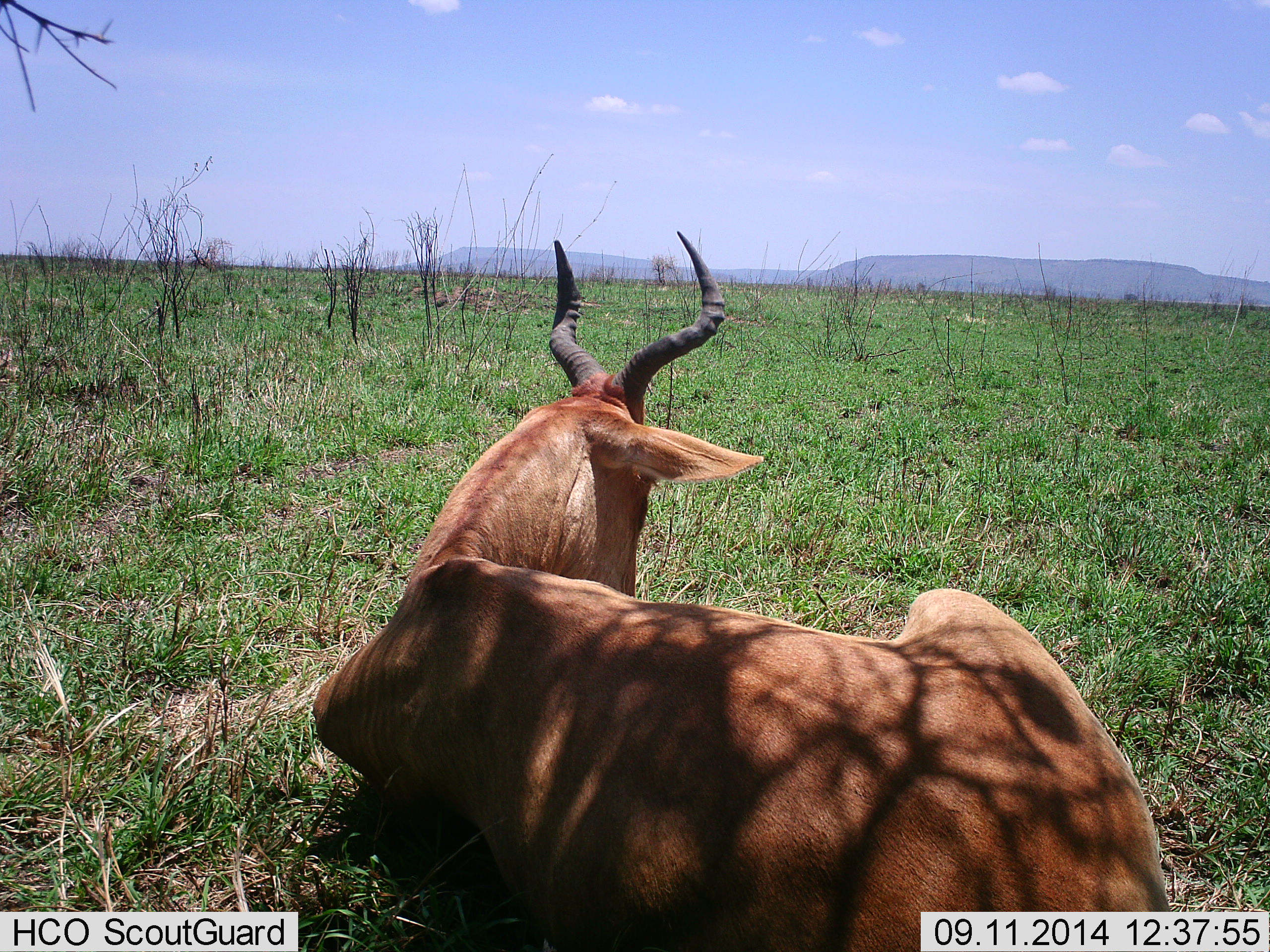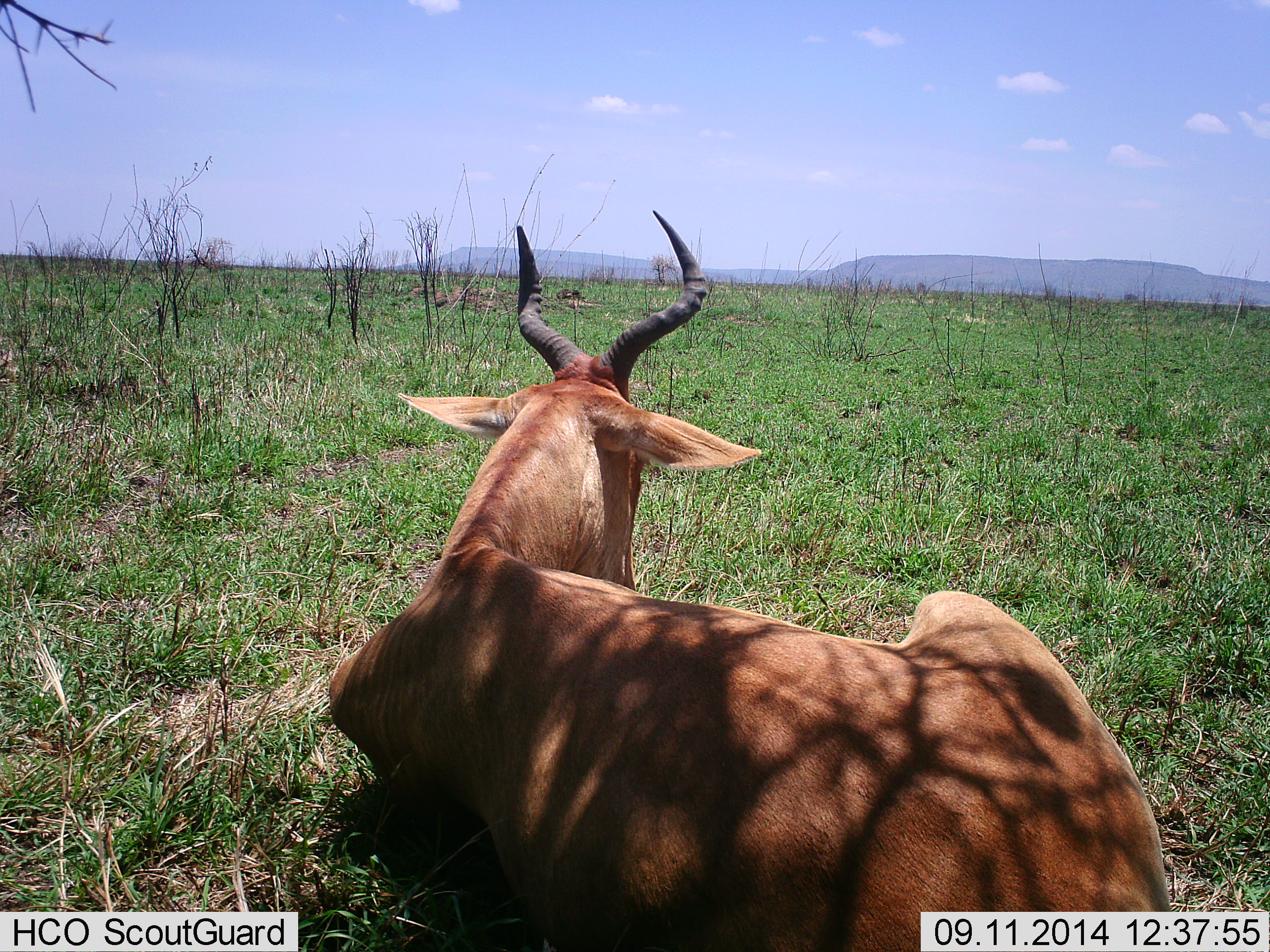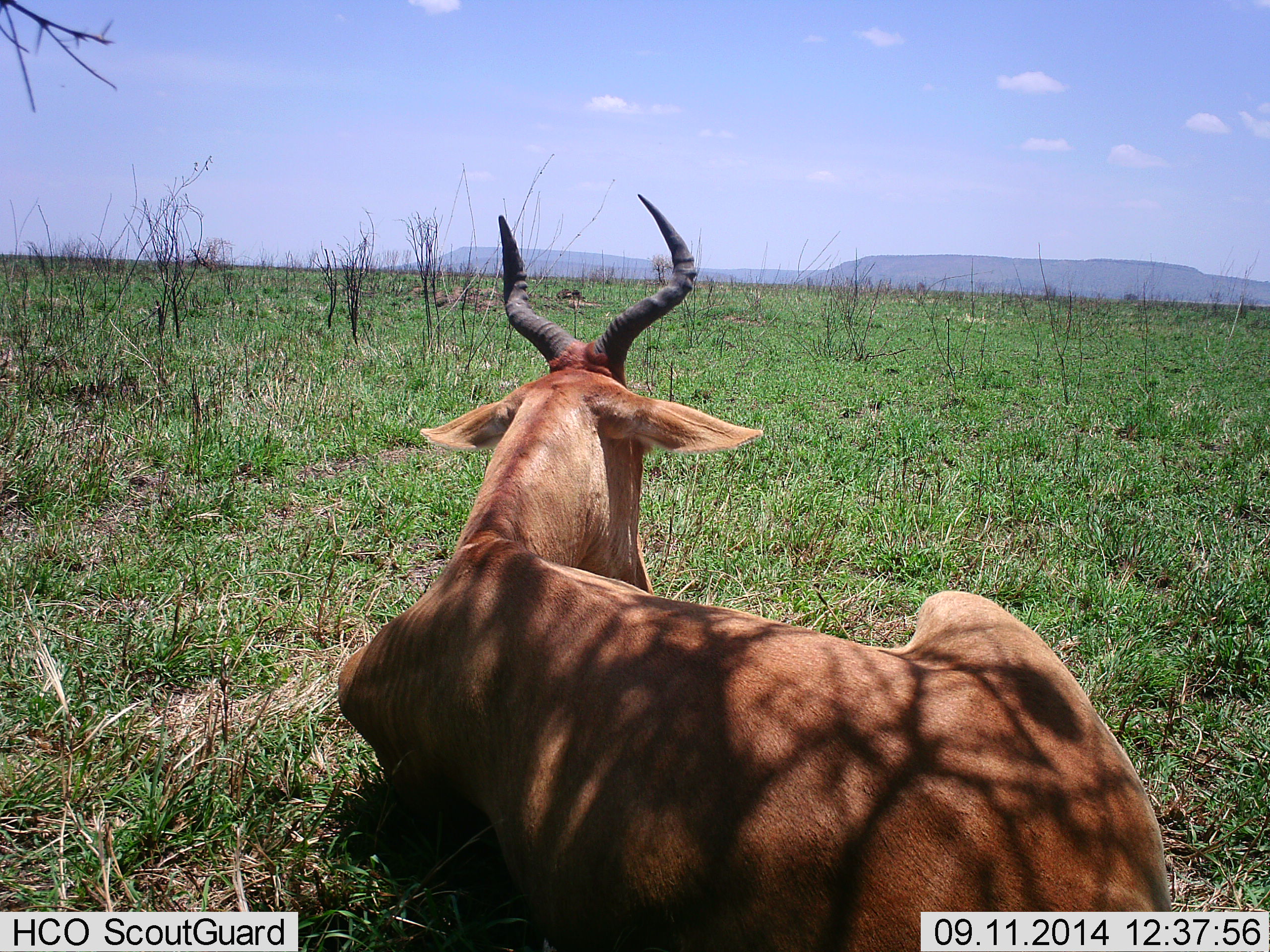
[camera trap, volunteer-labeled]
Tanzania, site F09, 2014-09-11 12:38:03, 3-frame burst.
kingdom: Animalia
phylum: Chordata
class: Mammalia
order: Artiodactyla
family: Bovidae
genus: Alcelaphus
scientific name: Alcelaphus buselaphus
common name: hartebeest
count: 1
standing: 0%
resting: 100%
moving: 0%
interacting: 0%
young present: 0%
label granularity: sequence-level